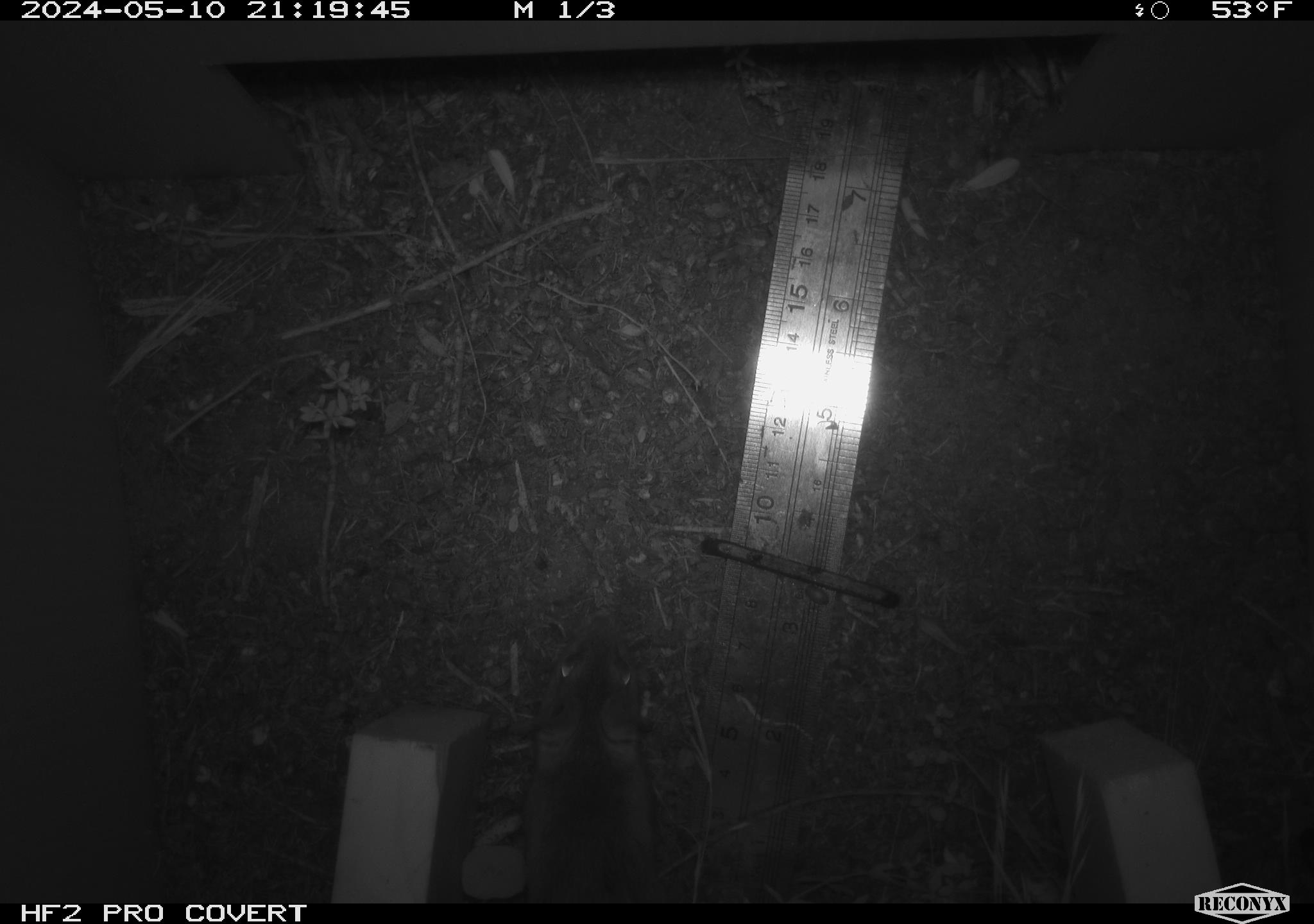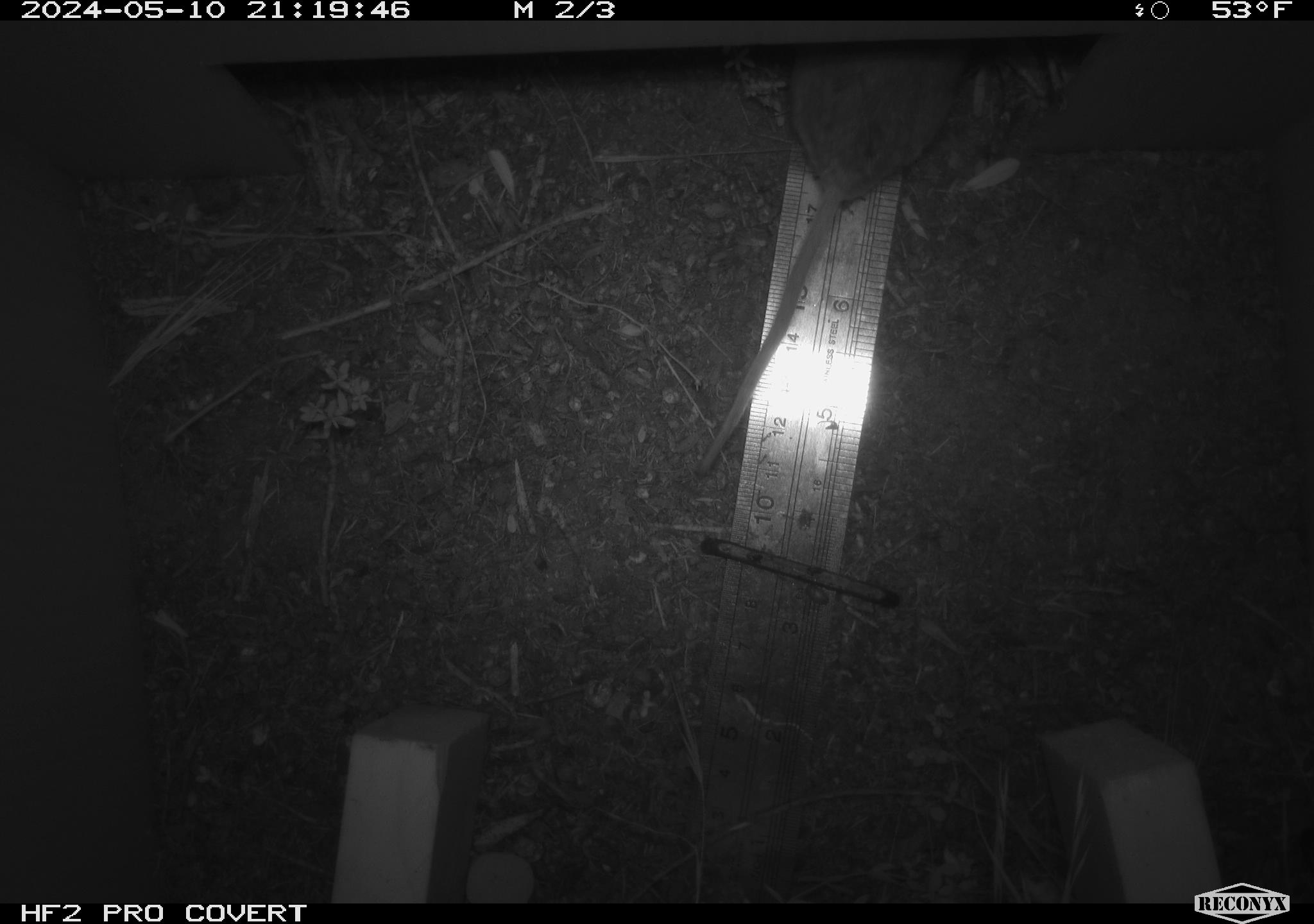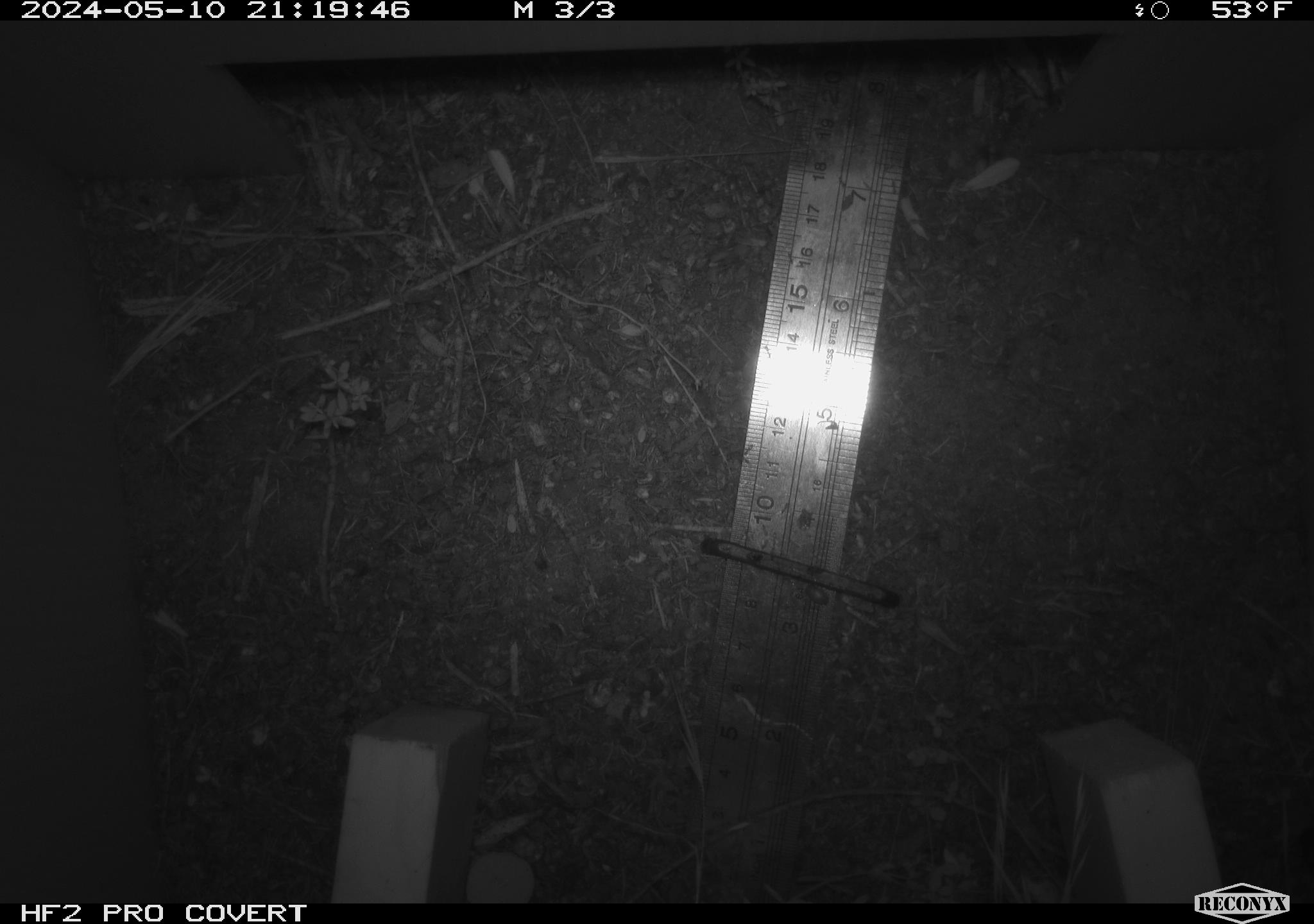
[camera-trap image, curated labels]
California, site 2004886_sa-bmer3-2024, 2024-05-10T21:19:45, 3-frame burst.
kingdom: Animalia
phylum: Chordata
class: Mammalia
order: Rodentia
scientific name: Rodentia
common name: mouse species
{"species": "mouse species (Rodentia)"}